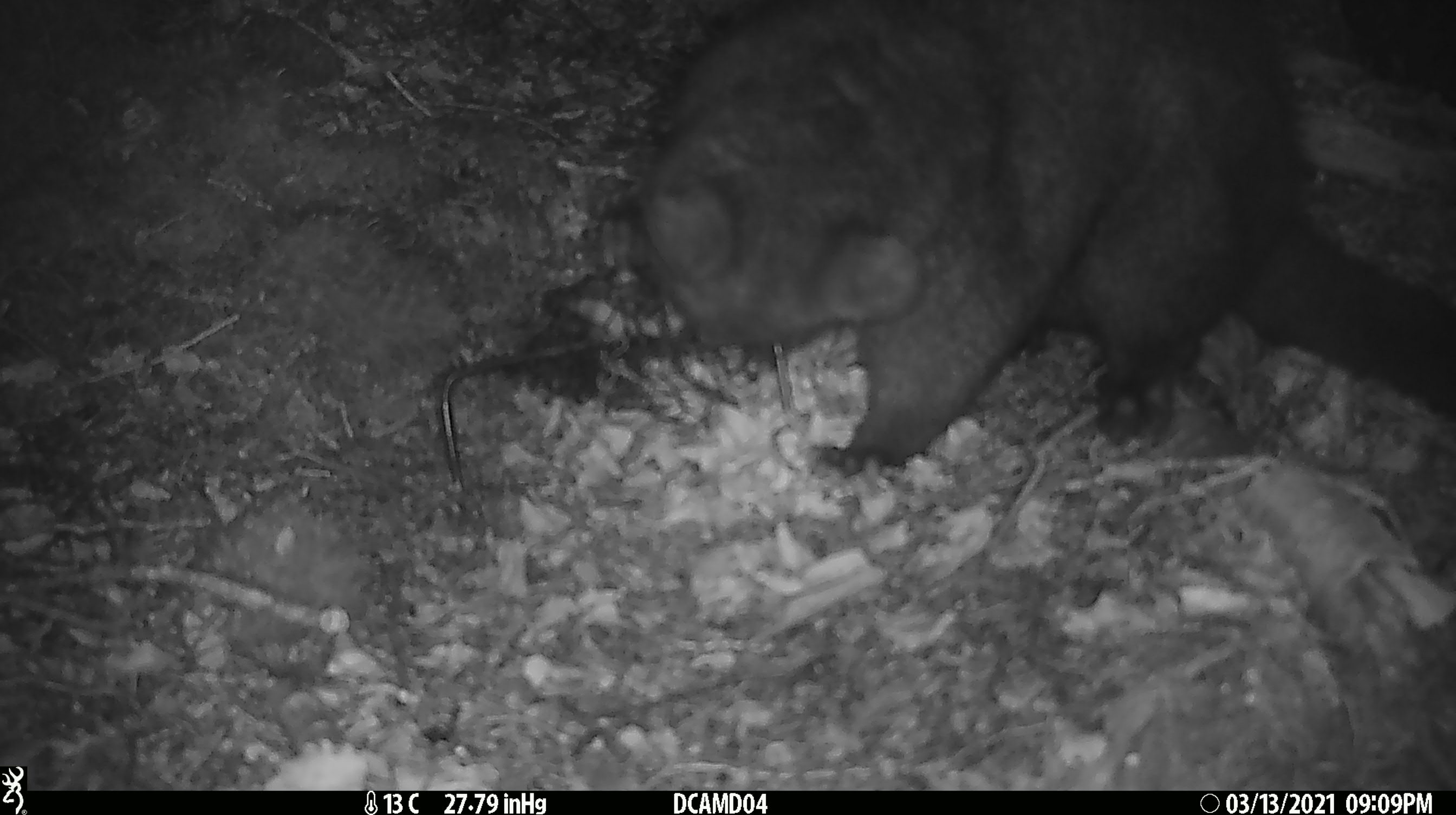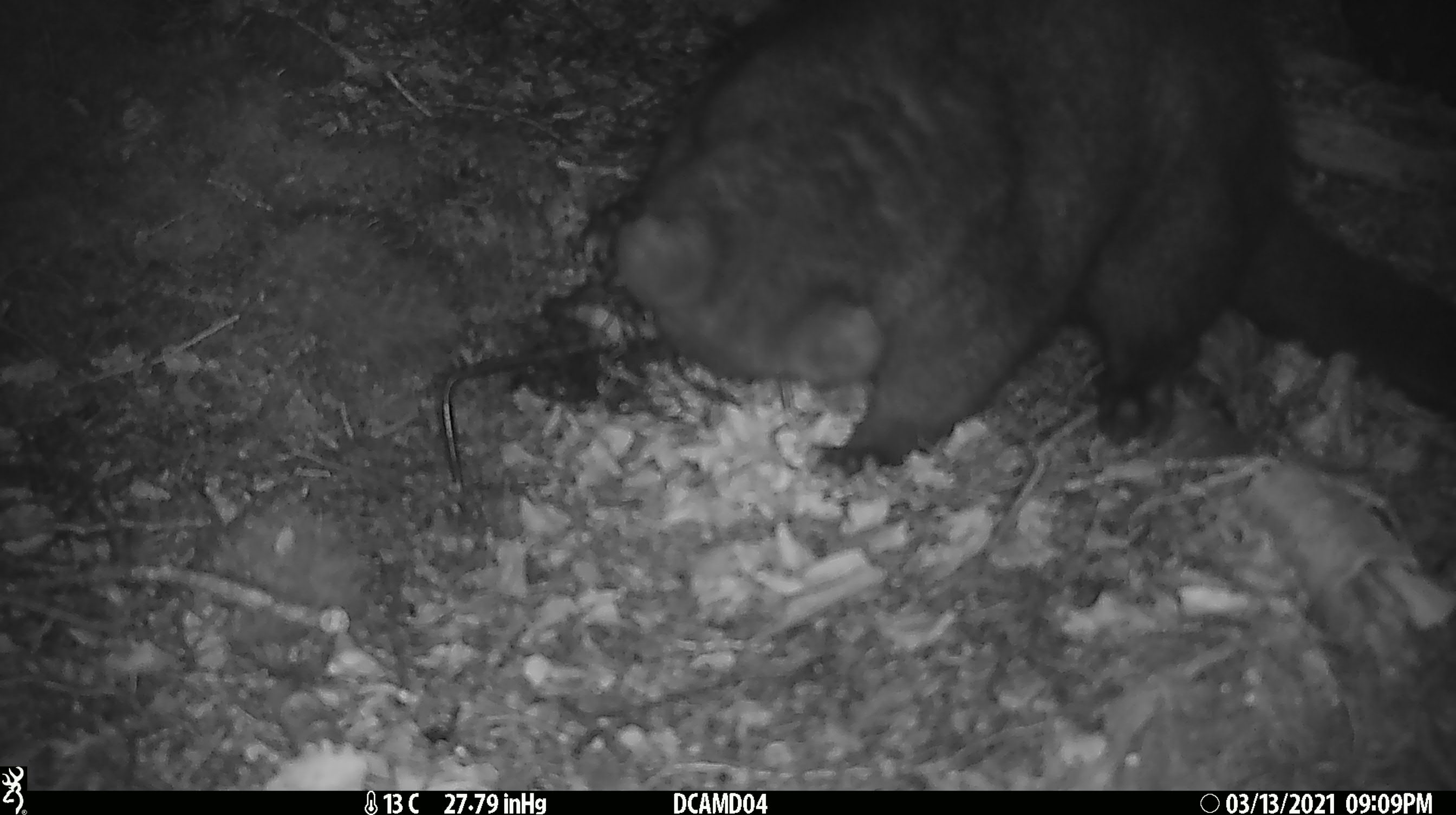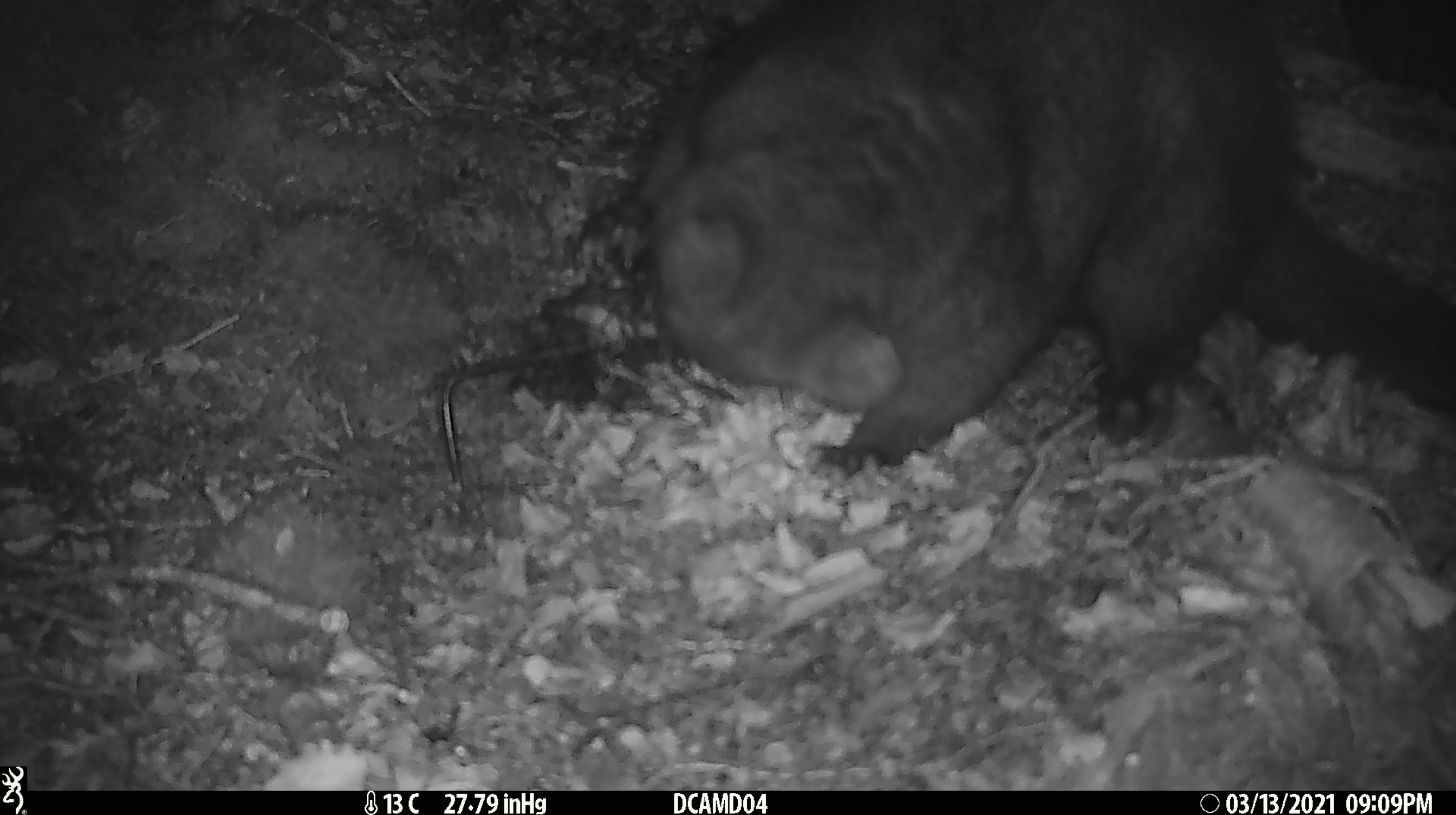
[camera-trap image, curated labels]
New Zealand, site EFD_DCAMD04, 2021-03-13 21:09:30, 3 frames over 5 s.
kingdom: Animalia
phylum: Chordata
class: Mammalia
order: Diprotodontia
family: Phalangeridae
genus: Trichosurus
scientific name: Trichosurus vulpecula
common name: common brushtail possum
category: possum